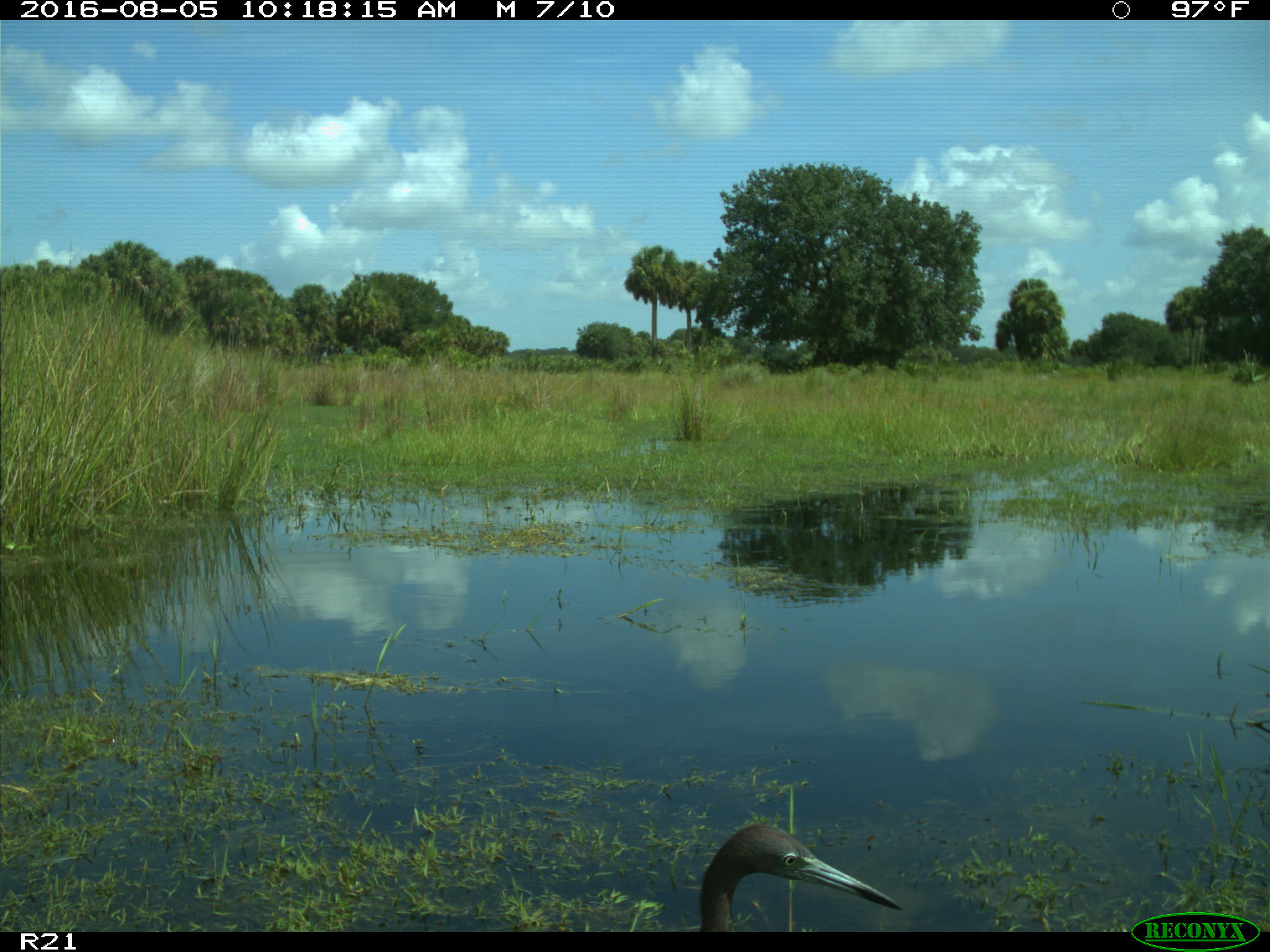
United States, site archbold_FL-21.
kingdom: Animalia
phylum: Chordata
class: Aves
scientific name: Aves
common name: birds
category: unidentified bird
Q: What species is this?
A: Unidentified bird (birds) (Aves).